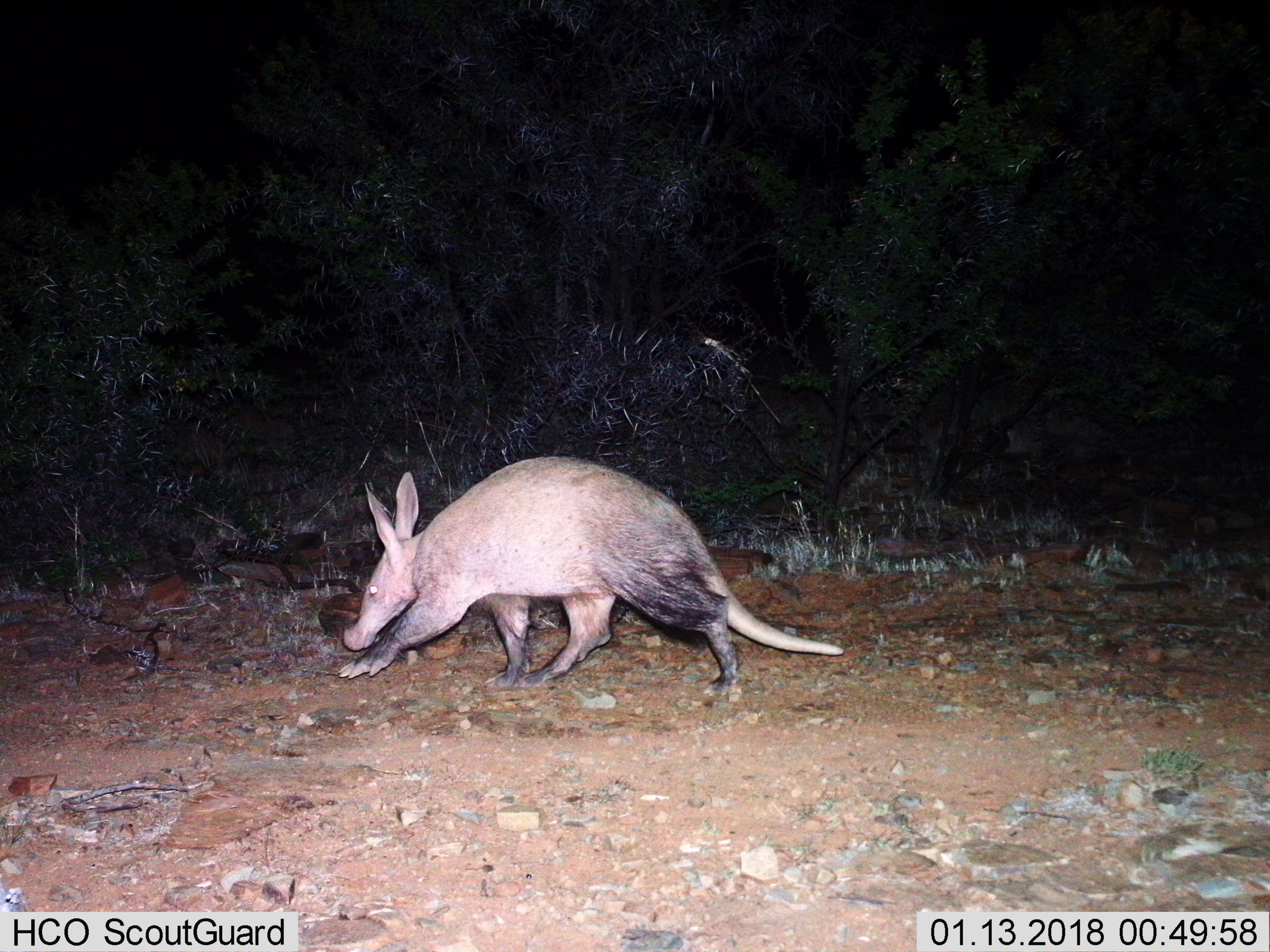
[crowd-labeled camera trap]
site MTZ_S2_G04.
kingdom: Animalia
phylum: Chordata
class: Mammalia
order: Tubulidentata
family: Orycteropodidae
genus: Orycteropus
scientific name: Orycteropus afer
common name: aardvark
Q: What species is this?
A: Aardvark (Orycteropus afer).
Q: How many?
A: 1.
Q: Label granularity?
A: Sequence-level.